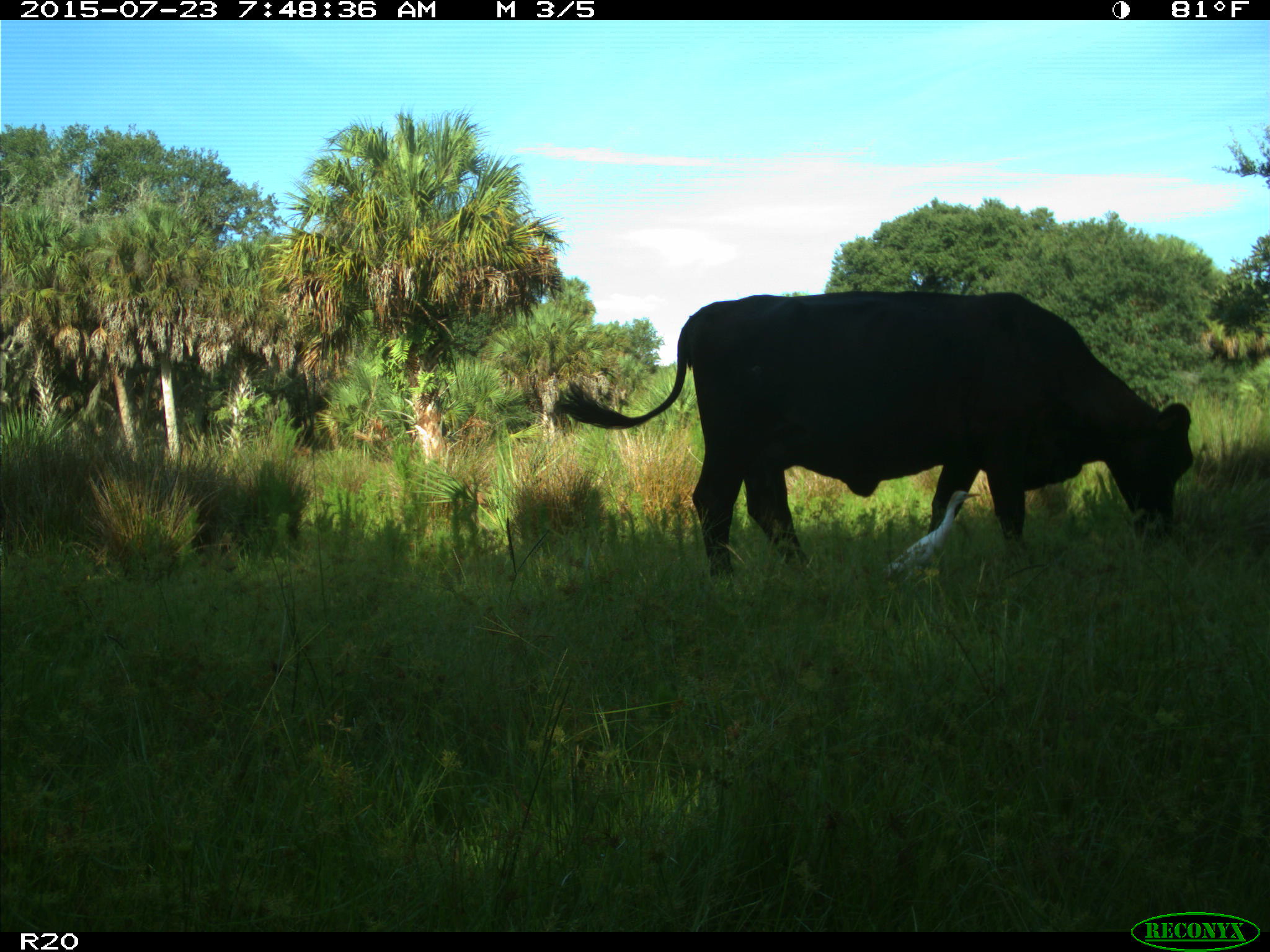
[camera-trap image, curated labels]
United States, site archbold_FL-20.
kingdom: Animalia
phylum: Chordata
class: Mammalia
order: Artiodactyla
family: Bovidae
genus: Bos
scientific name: Bos taurus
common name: domestic cow